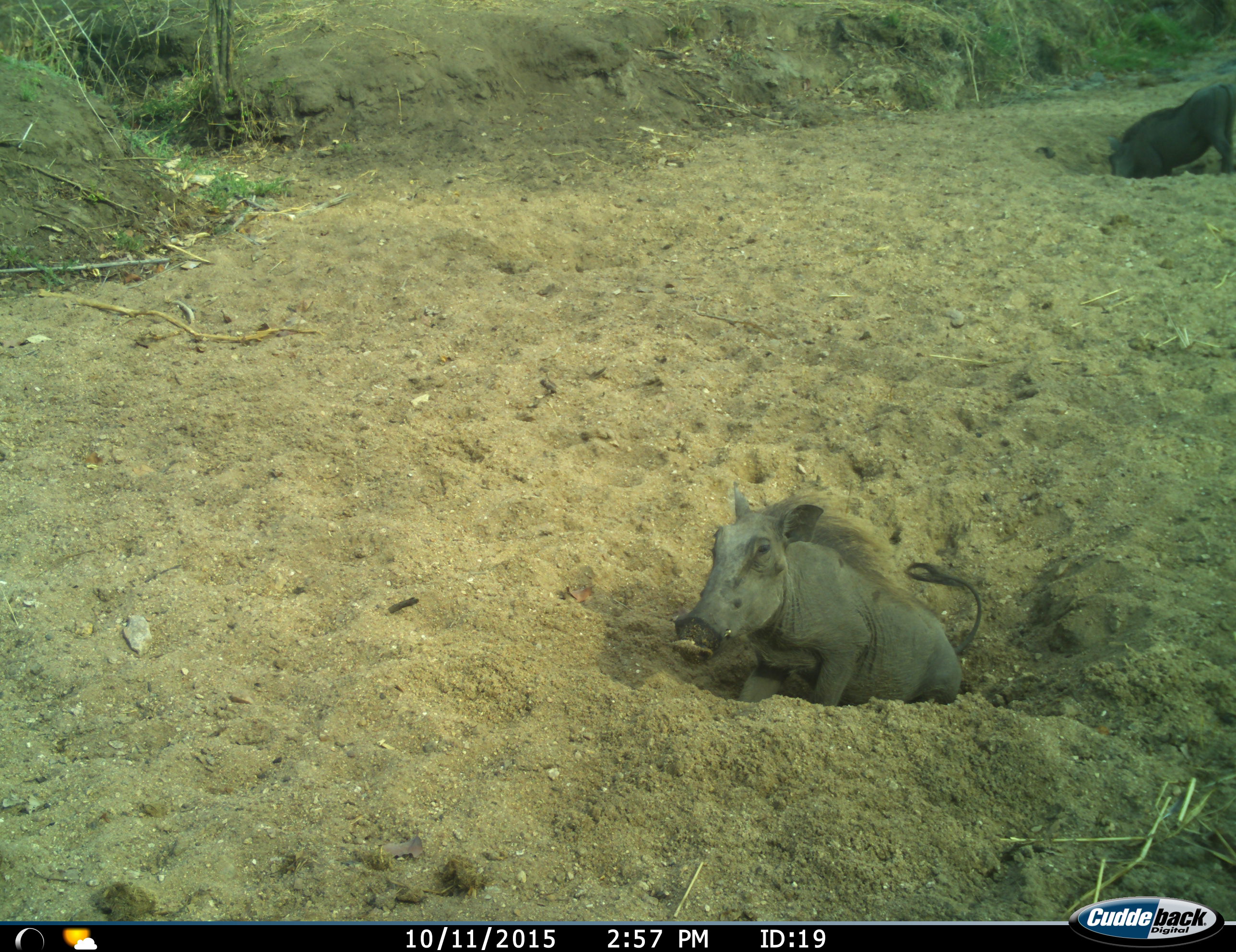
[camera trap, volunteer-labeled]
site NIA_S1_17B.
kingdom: Animalia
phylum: Chordata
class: Mammalia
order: Artiodactyla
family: Suidae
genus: Phacochoerus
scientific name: Phacochoerus africanus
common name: warthog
Warthog (Phacochoerus africanus), count 2. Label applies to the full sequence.